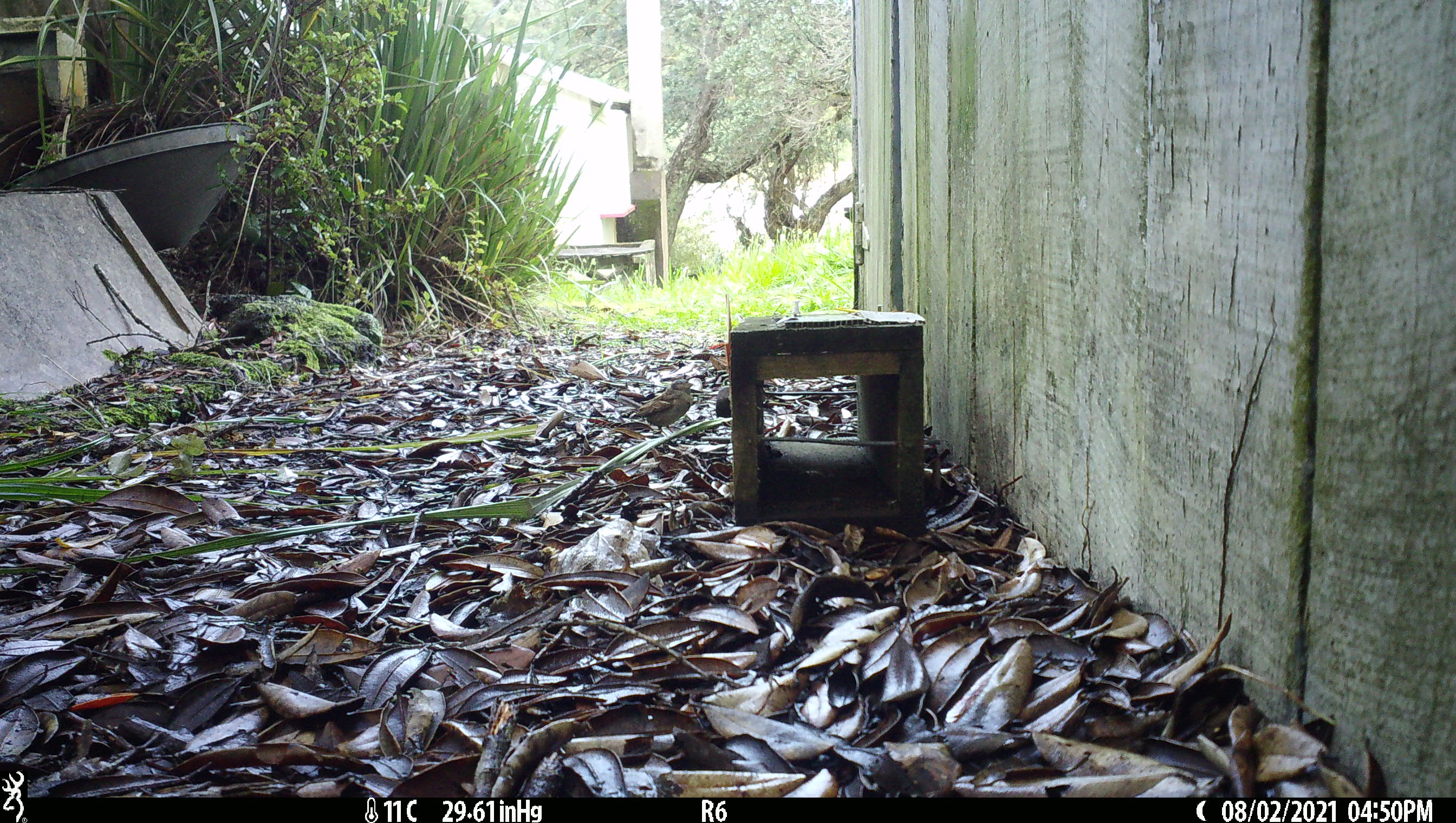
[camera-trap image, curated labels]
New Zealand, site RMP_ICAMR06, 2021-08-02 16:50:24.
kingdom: Animalia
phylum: Chordata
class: Aves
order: Passeriformes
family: Passeridae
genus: Passer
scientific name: Passer domesticus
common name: house sparrow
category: sparrow